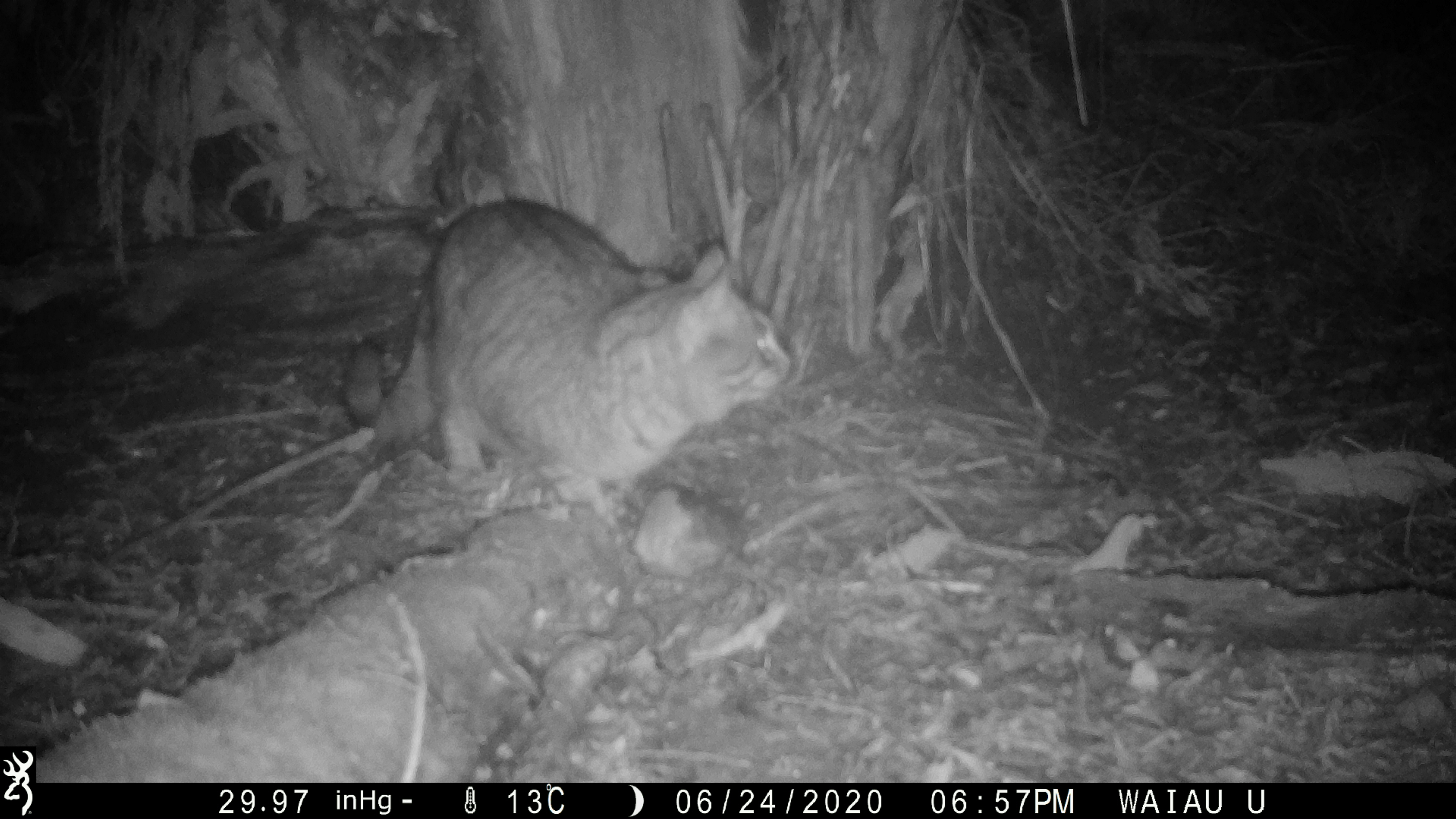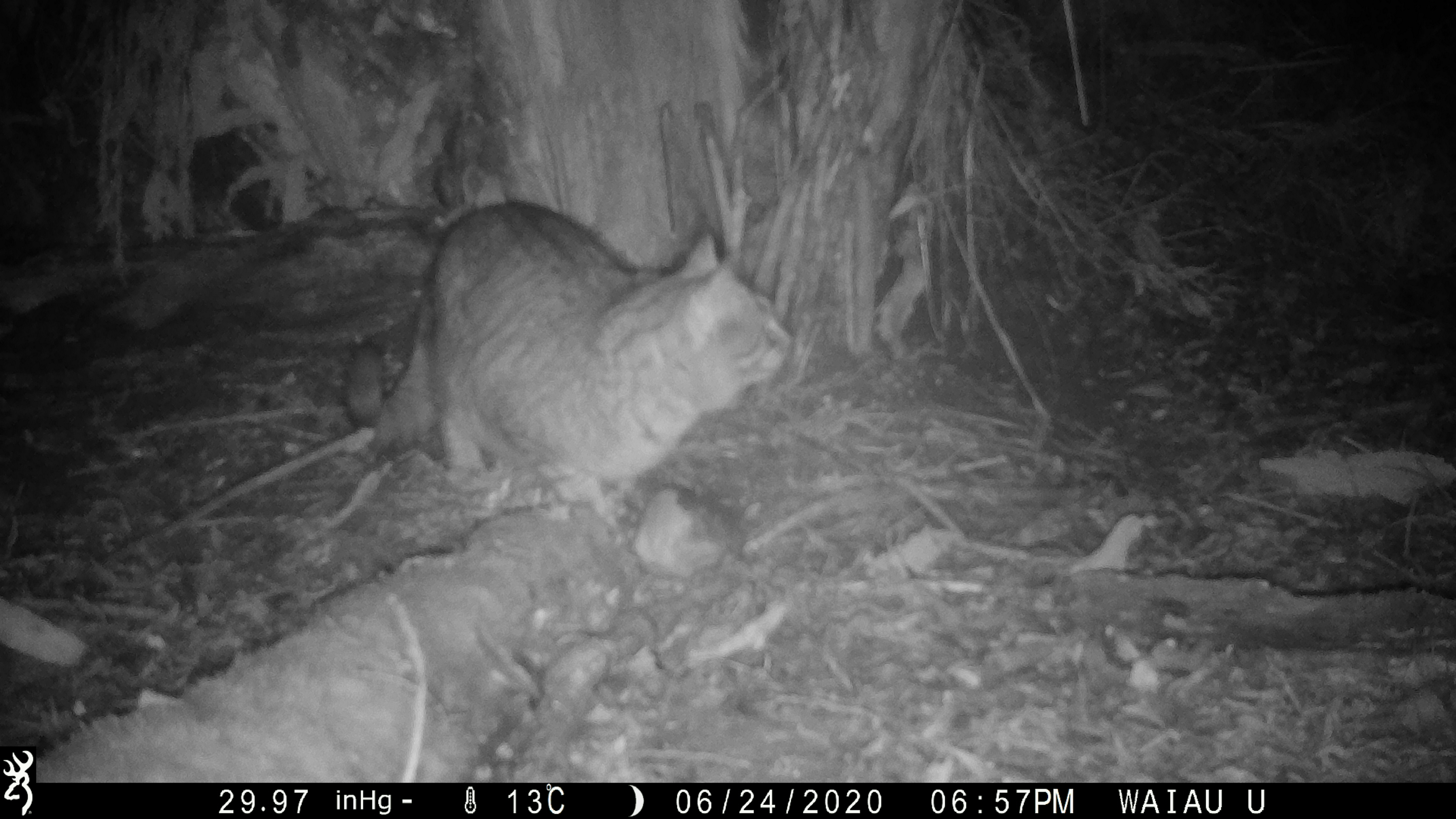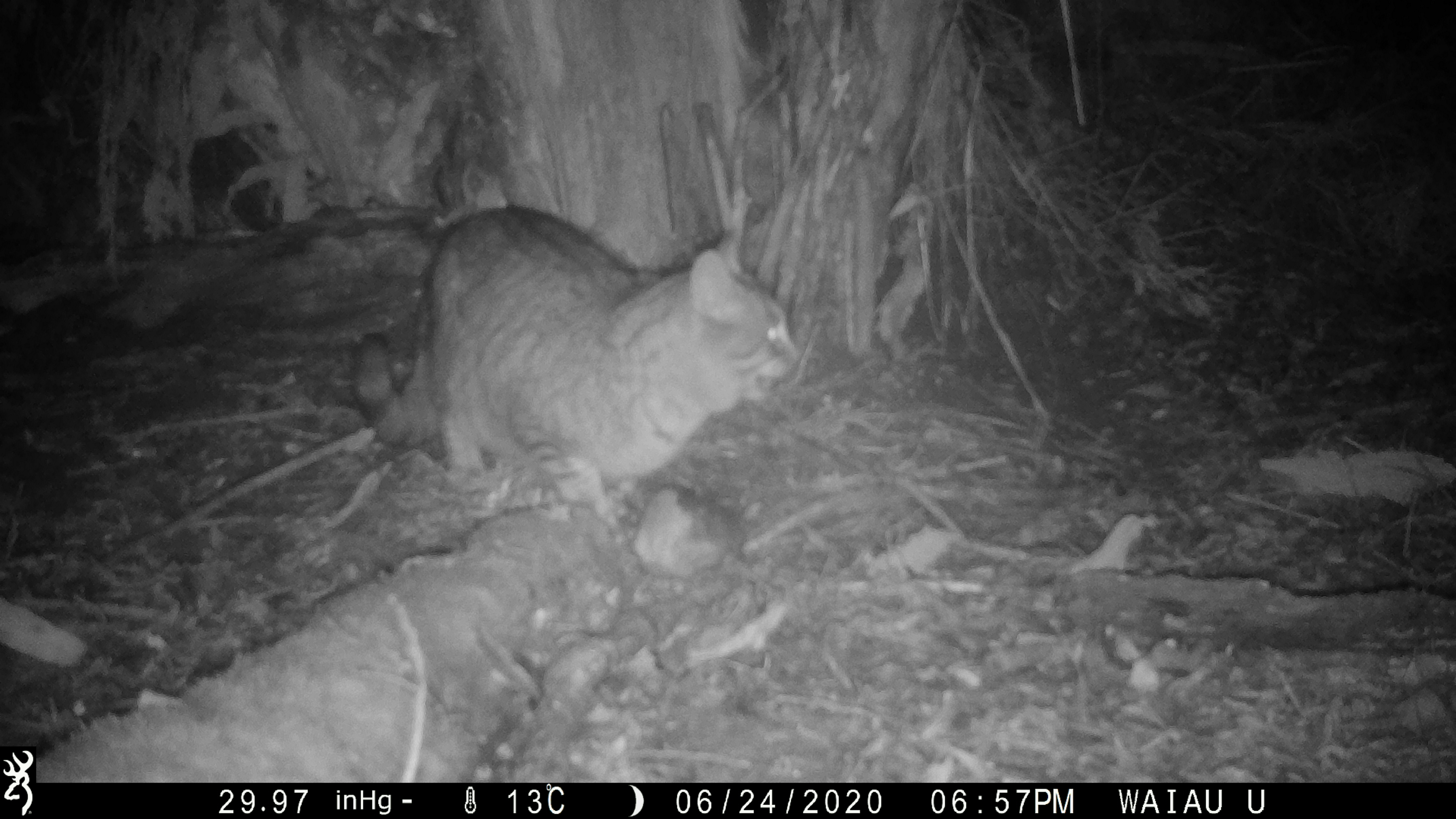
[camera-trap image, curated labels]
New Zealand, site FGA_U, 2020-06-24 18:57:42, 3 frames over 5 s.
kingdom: Animalia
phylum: Chordata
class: Mammalia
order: Carnivora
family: Felidae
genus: Felis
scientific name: Felis catus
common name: domestic cat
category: cat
Cat (domestic cat) (Felis catus).